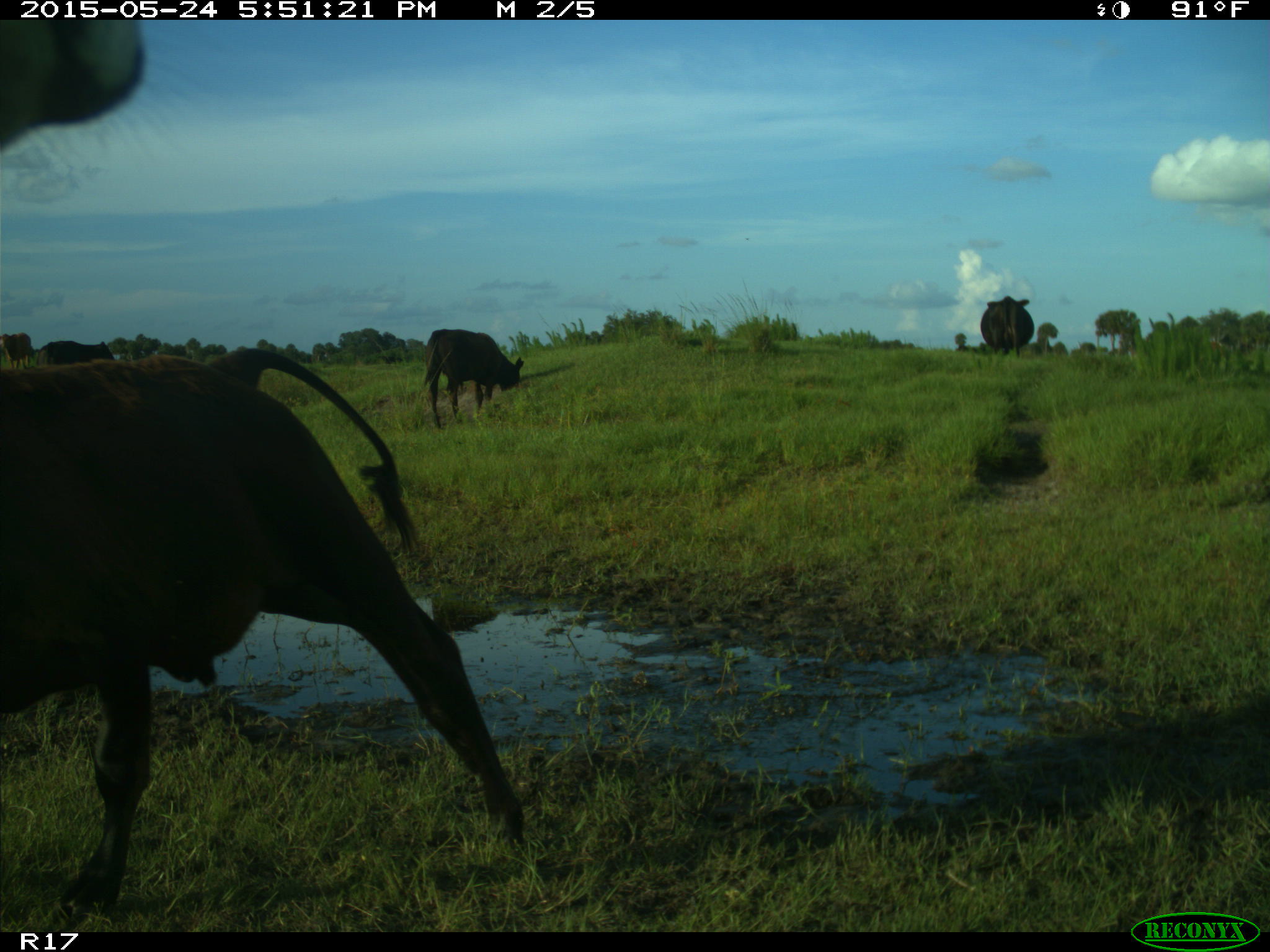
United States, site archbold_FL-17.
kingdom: Animalia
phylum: Chordata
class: Mammalia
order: Artiodactyla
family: Bovidae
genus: Bos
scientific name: Bos taurus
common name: domestic cow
Bos taurus (domestic cow).